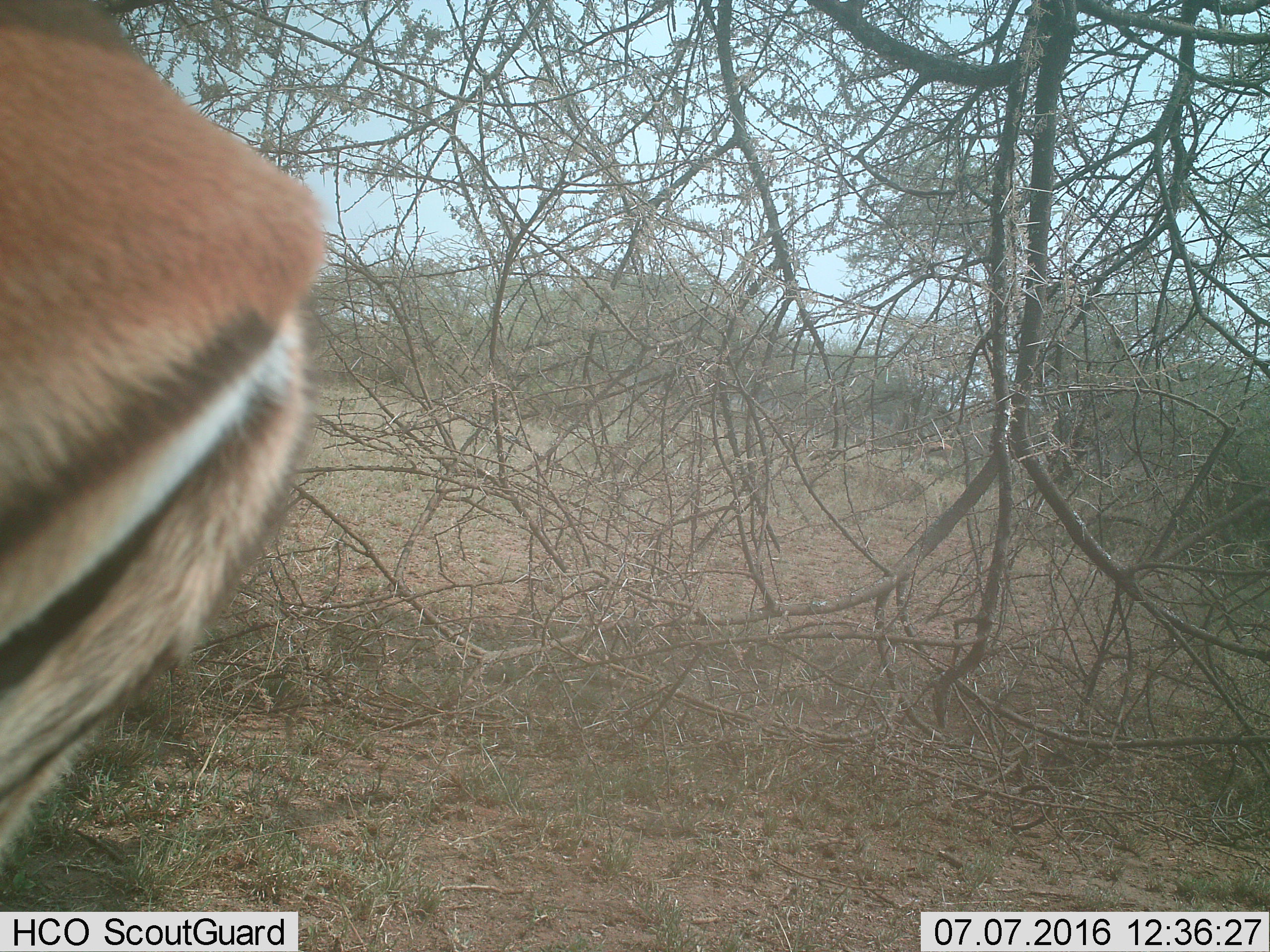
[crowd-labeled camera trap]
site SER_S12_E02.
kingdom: Animalia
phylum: Chordata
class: Mammalia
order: Artiodactyla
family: Bovidae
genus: Eudorcas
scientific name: Eudorcas thomsonii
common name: thomson's gazelle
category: gazellethomsons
Gazellethomsons (thomson's gazelle) (Eudorcas thomsonii), count 1. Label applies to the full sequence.